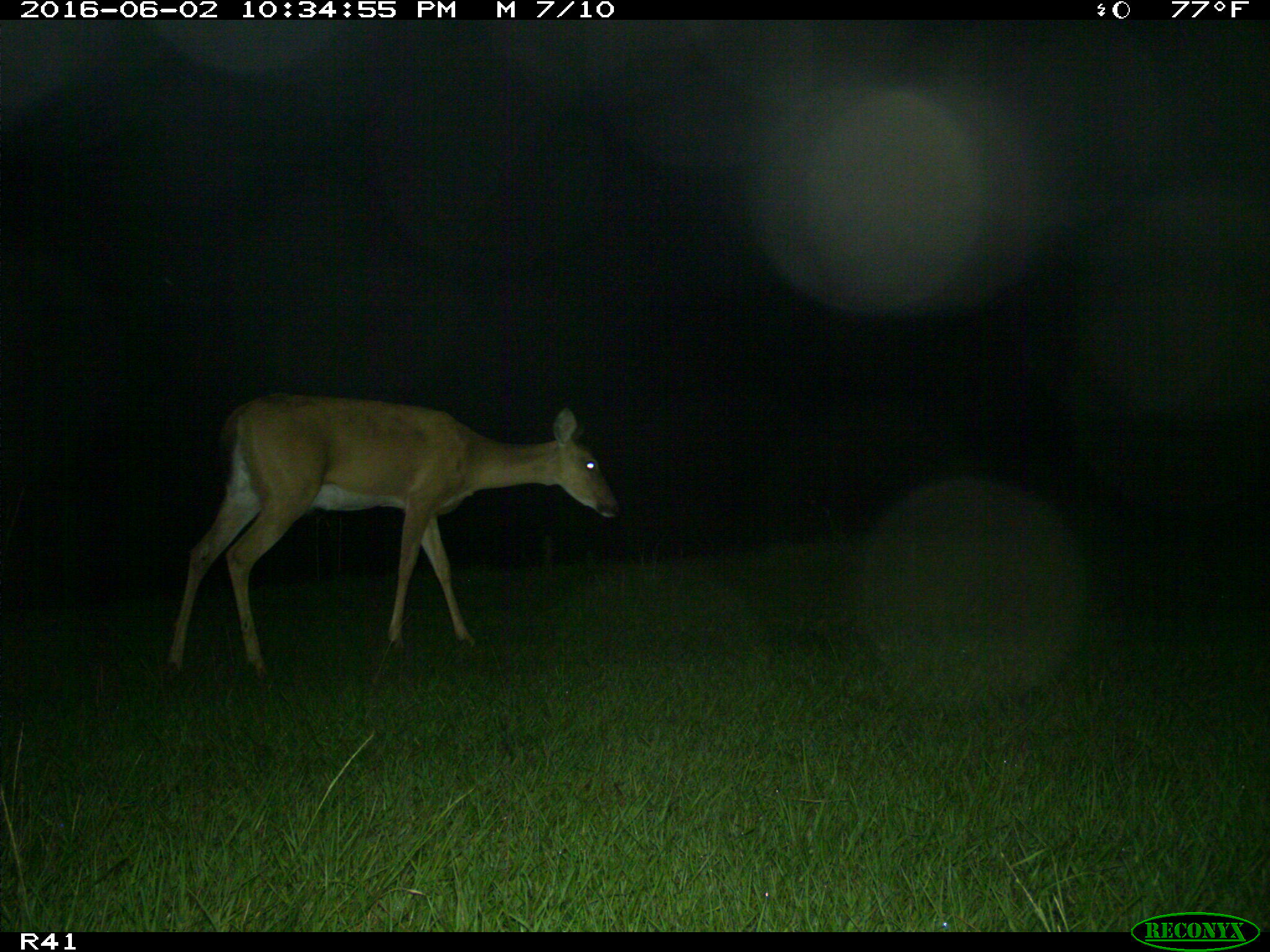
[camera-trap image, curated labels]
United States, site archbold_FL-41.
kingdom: Animalia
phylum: Chordata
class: Mammalia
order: Artiodactyla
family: Cervidae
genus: Odocoileus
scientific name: Odocoileus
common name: deer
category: unidentified deer